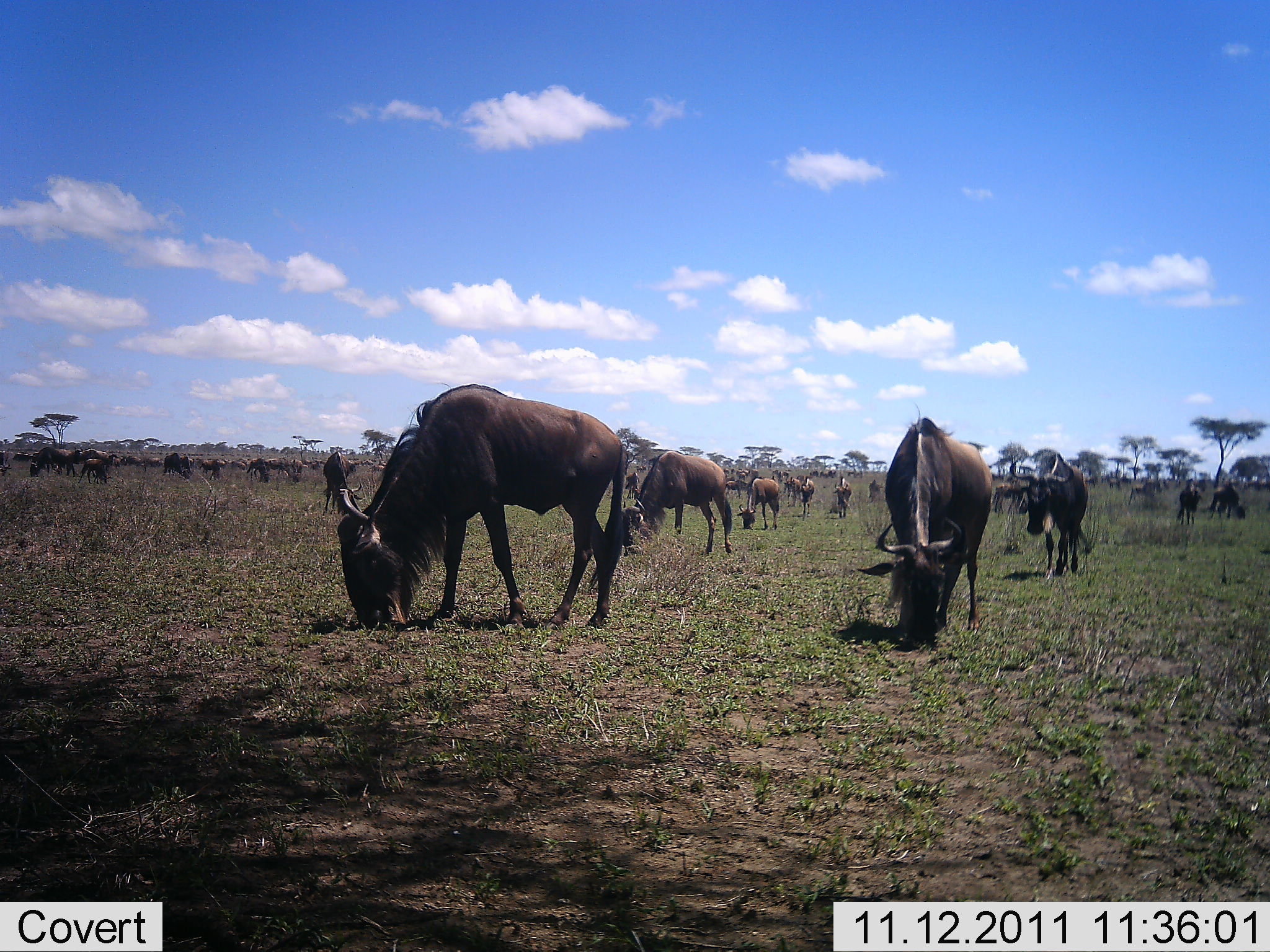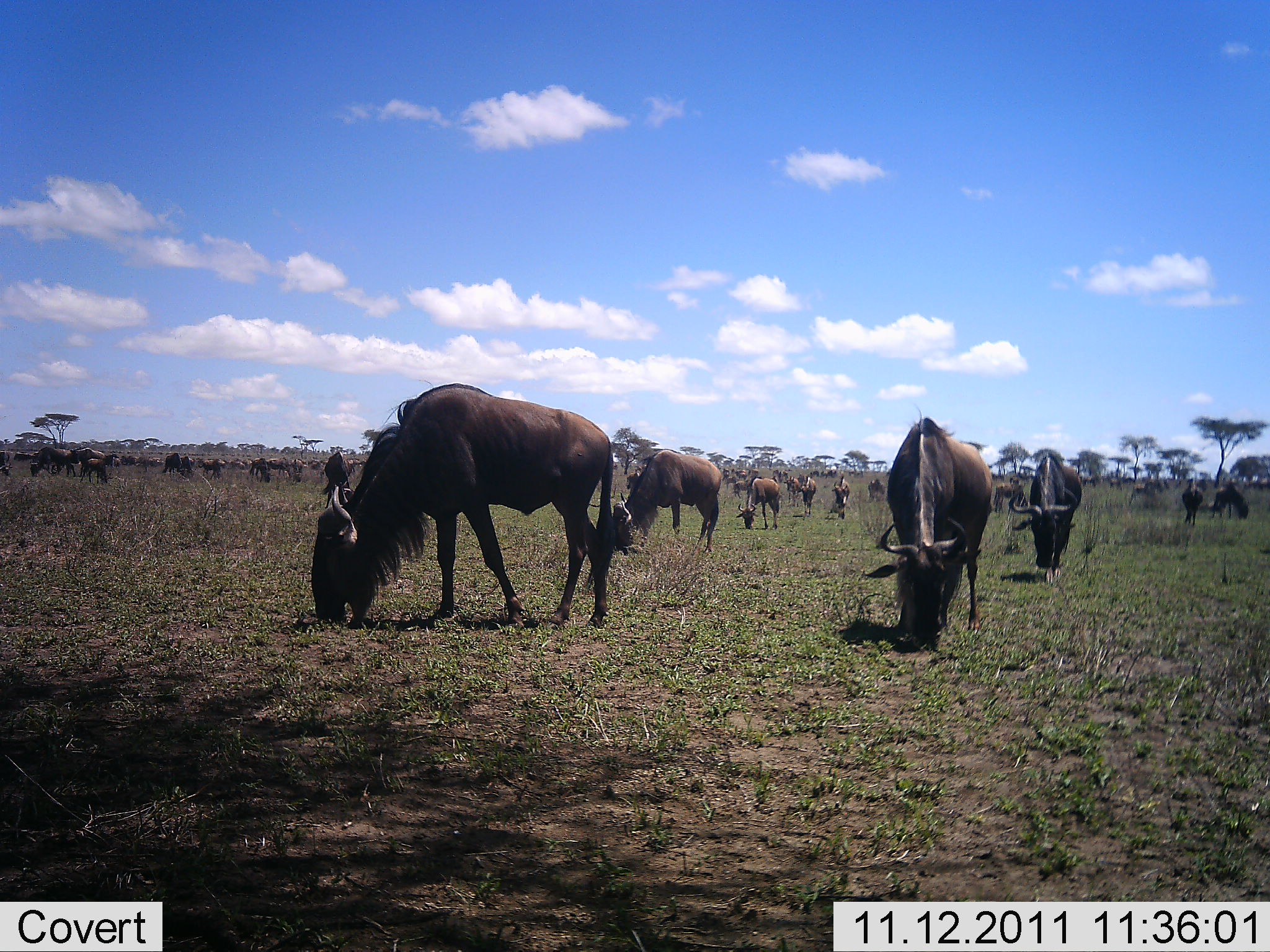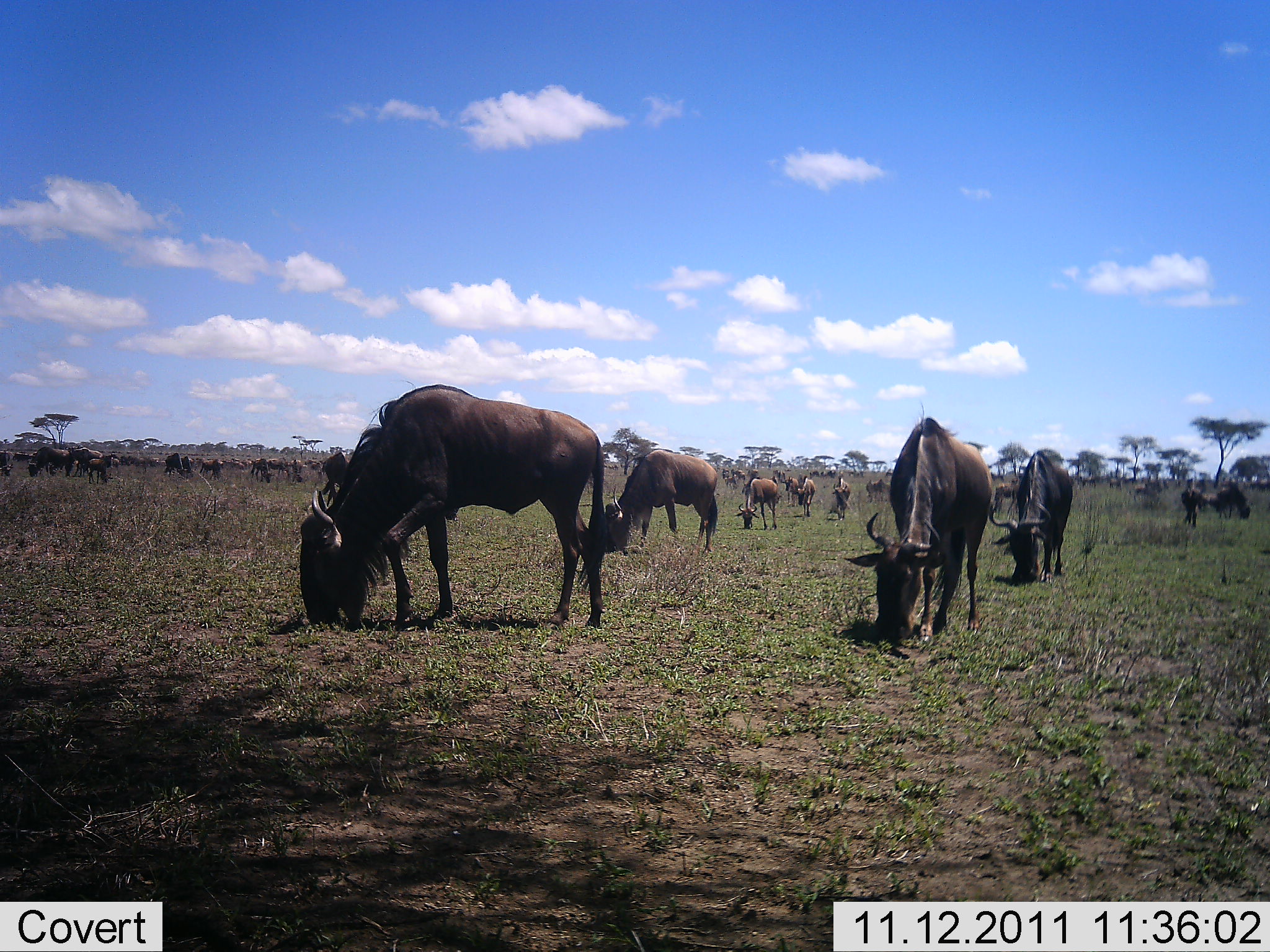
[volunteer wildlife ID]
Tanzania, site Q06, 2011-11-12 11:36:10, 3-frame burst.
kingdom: Animalia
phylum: Chordata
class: Mammalia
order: Artiodactyla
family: Bovidae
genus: Connochaetes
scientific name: Connochaetes taurinus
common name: blue wildebeest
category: wildebeest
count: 11-50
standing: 18%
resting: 0%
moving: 0%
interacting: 0%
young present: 9%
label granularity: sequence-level